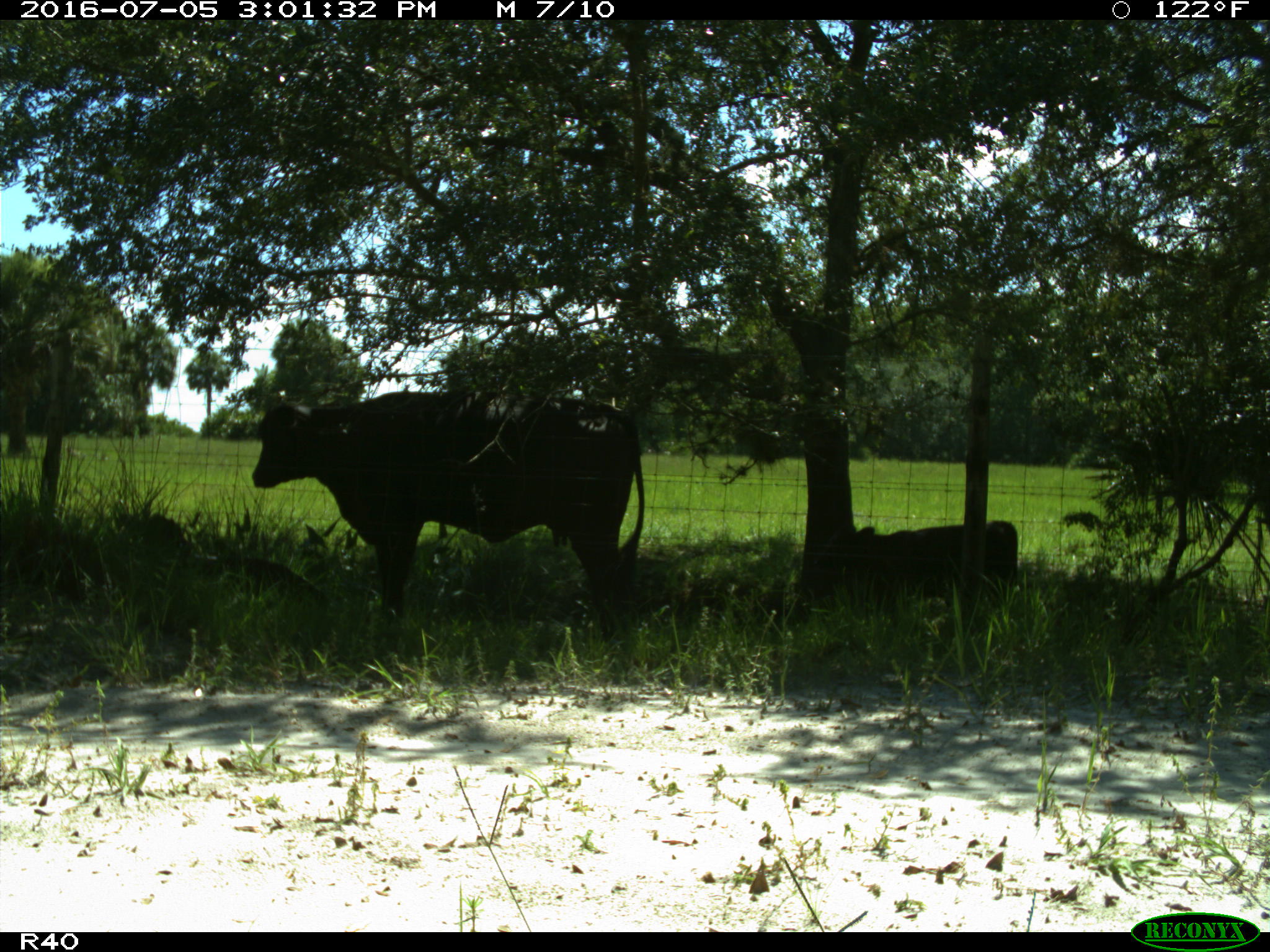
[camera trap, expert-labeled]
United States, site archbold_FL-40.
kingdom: Animalia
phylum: Chordata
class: Mammalia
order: Artiodactyla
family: Bovidae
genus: Bos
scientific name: Bos taurus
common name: domestic cow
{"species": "Bos taurus (domestic cow)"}